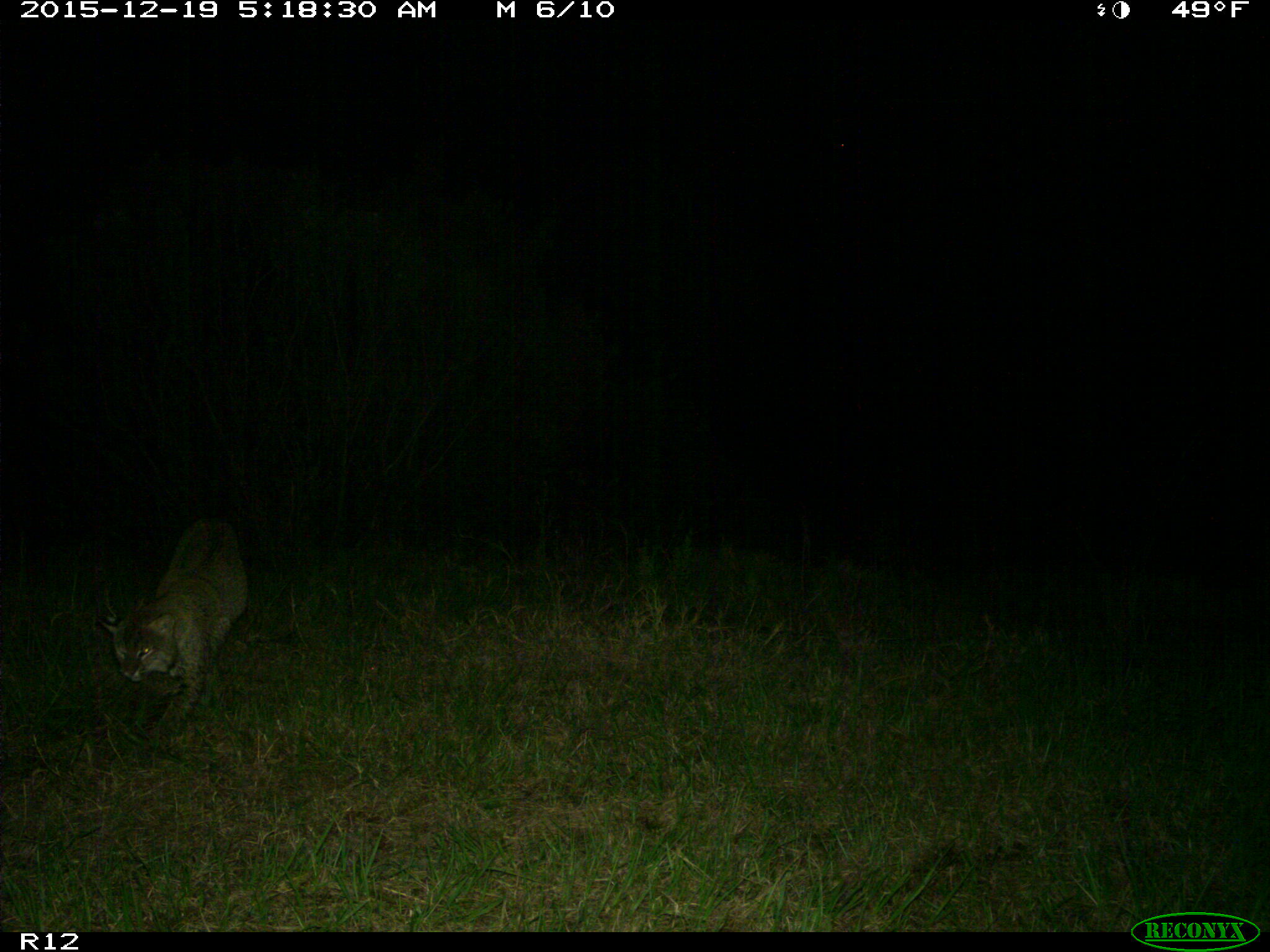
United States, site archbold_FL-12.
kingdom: Animalia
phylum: Chordata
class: Mammalia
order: Carnivora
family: Felidae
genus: Lynx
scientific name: Lynx rufus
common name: bobcat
Lynx rufus (bobcat).